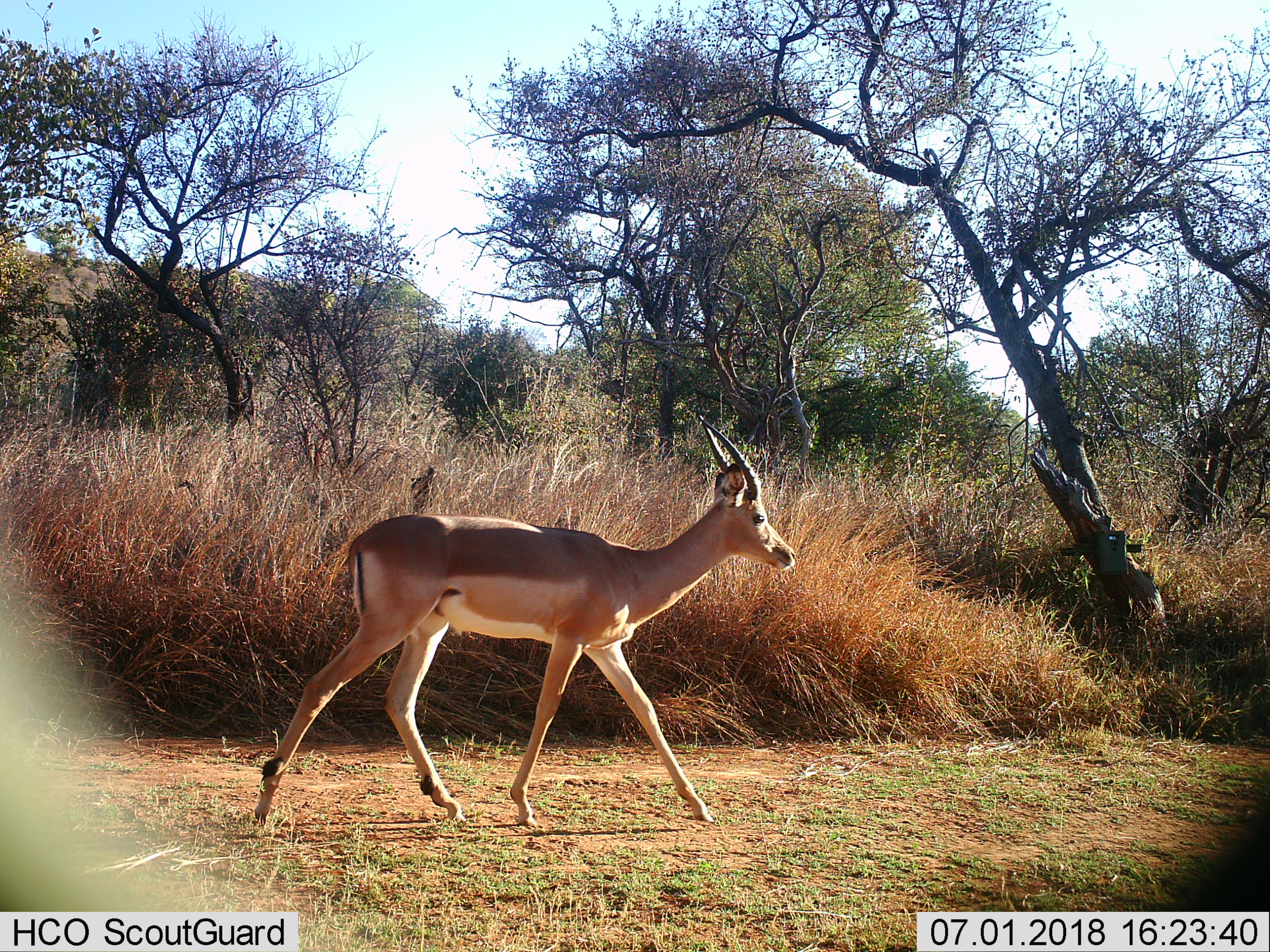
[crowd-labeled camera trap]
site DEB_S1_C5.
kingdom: Animalia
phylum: Chordata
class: Mammalia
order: Artiodactyla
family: Bovidae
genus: Aepyceros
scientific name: Aepyceros melampus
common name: impala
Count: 1.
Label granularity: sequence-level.